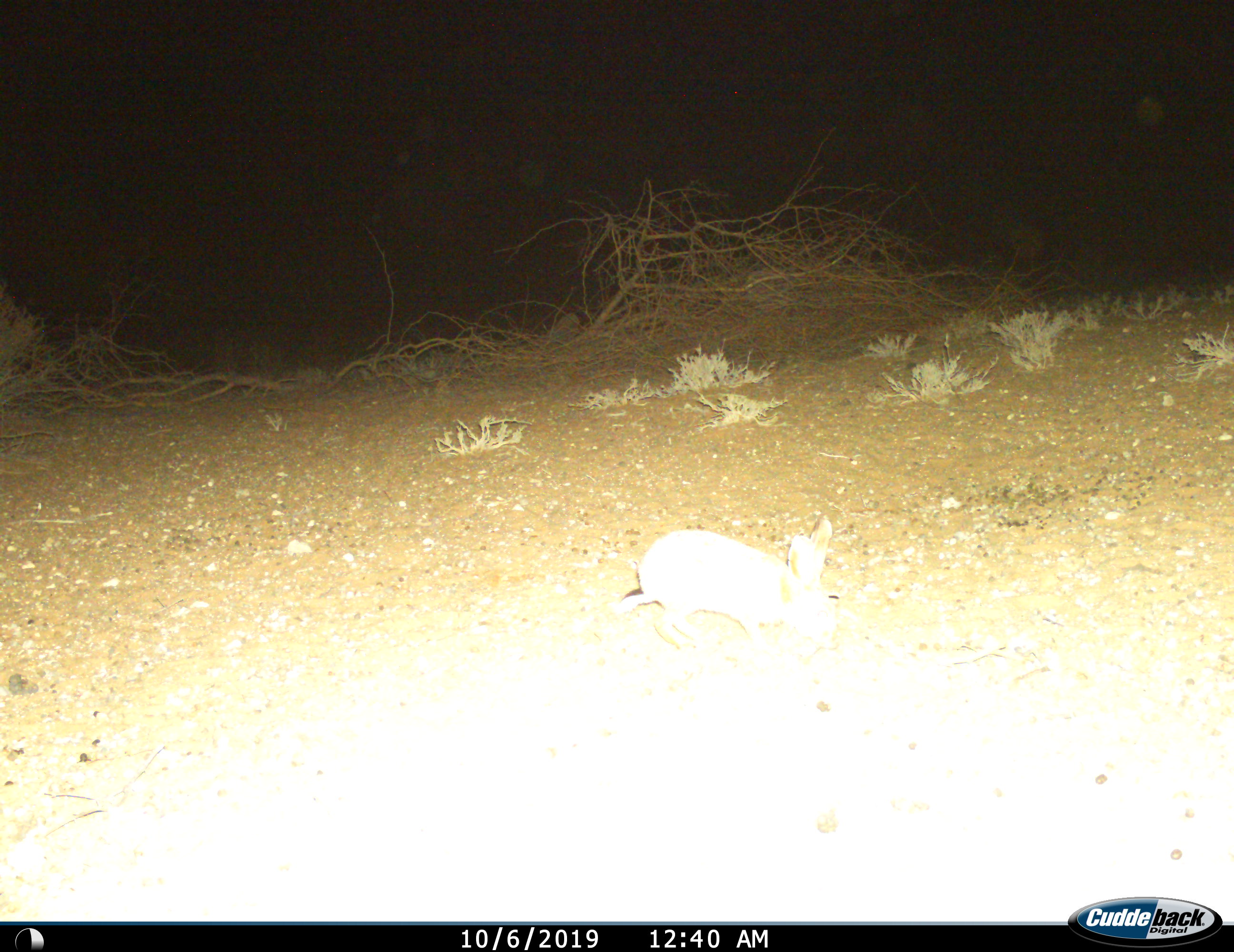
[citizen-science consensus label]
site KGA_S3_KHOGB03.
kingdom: Animalia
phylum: Chordata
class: Mammalia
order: Lagomorpha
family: Leporidae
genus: Lepus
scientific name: Lepus capensis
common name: cape hare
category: harecape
Harecape (cape hare) (Lepus capensis), count 1. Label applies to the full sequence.